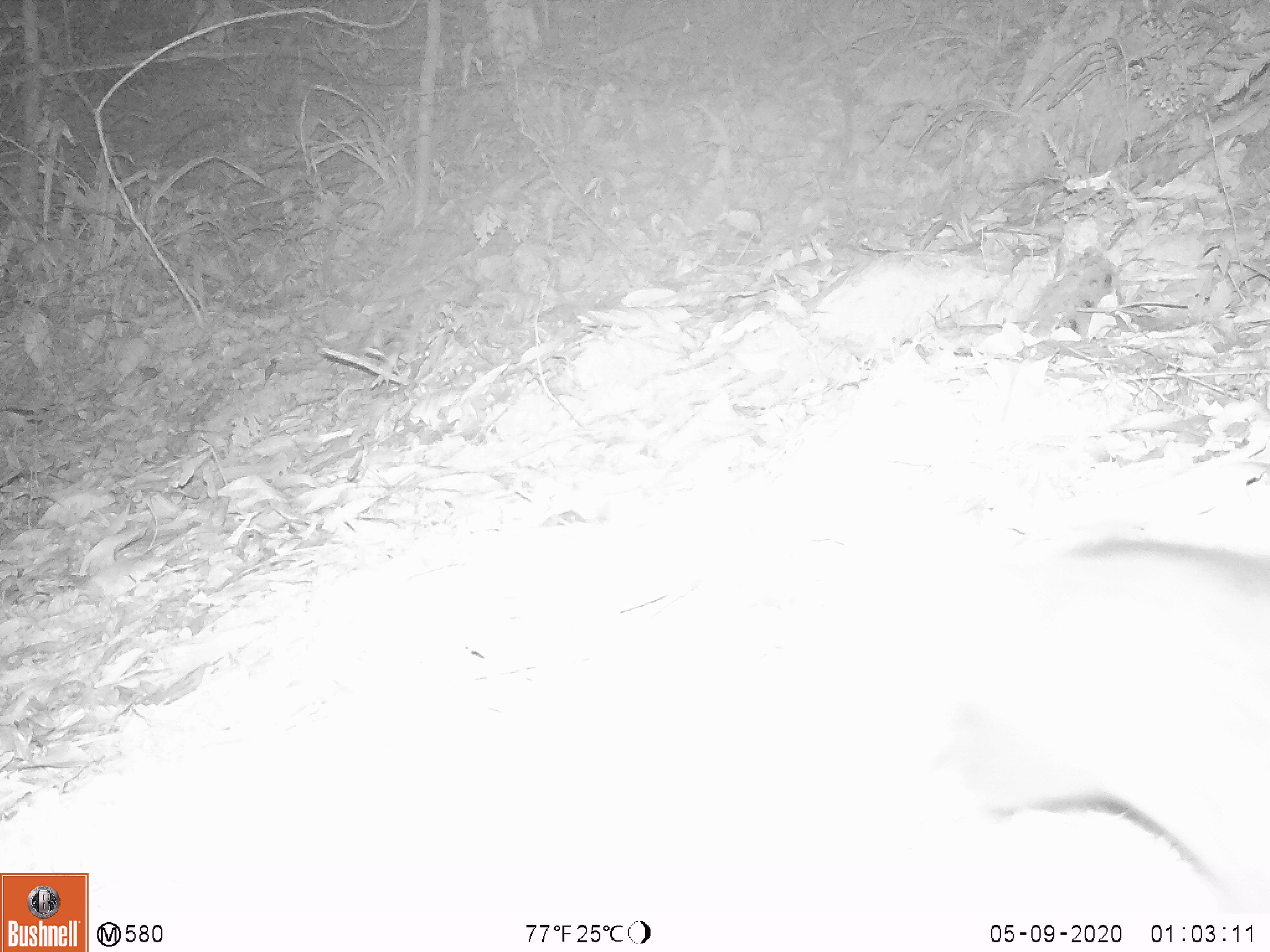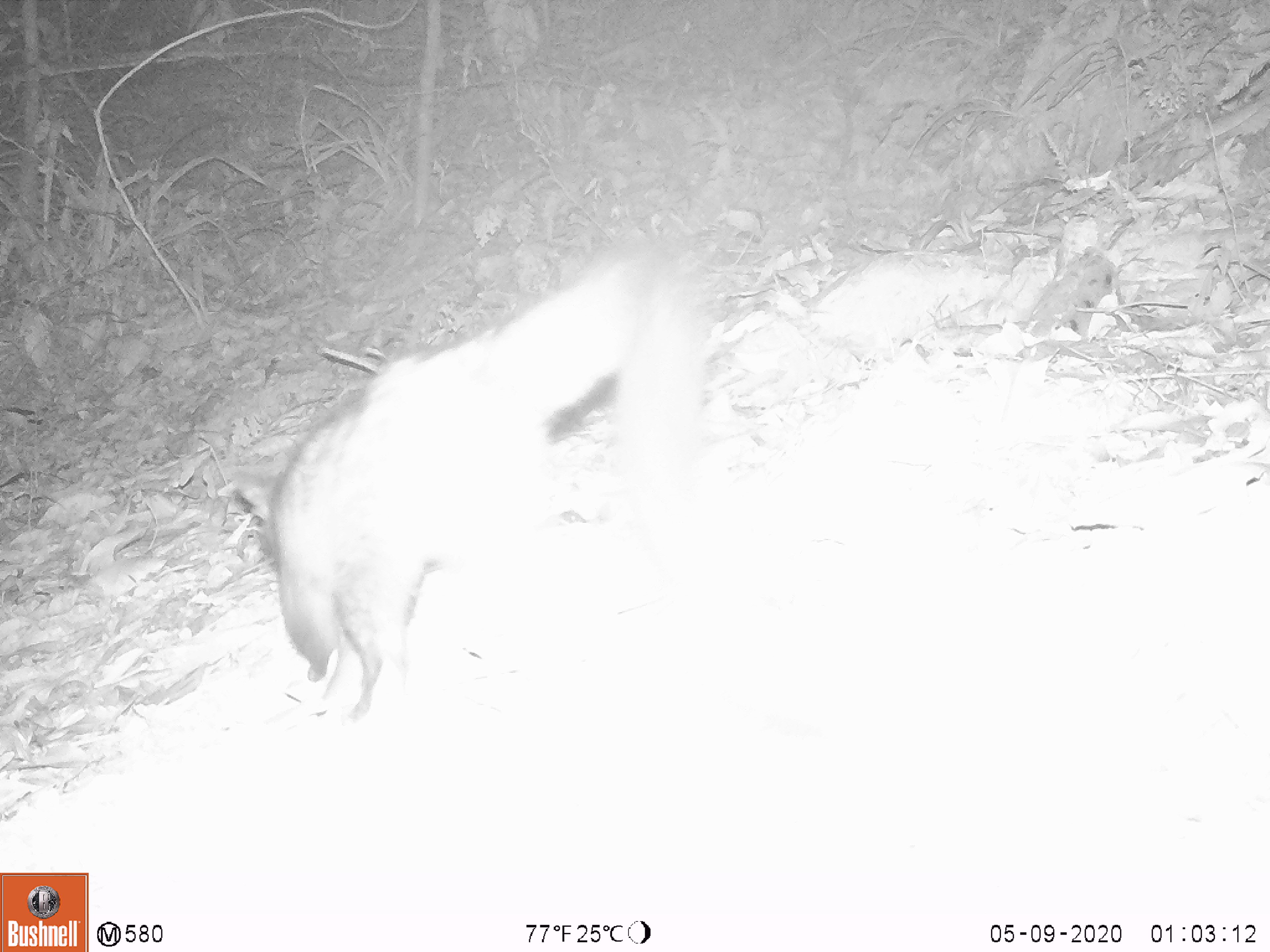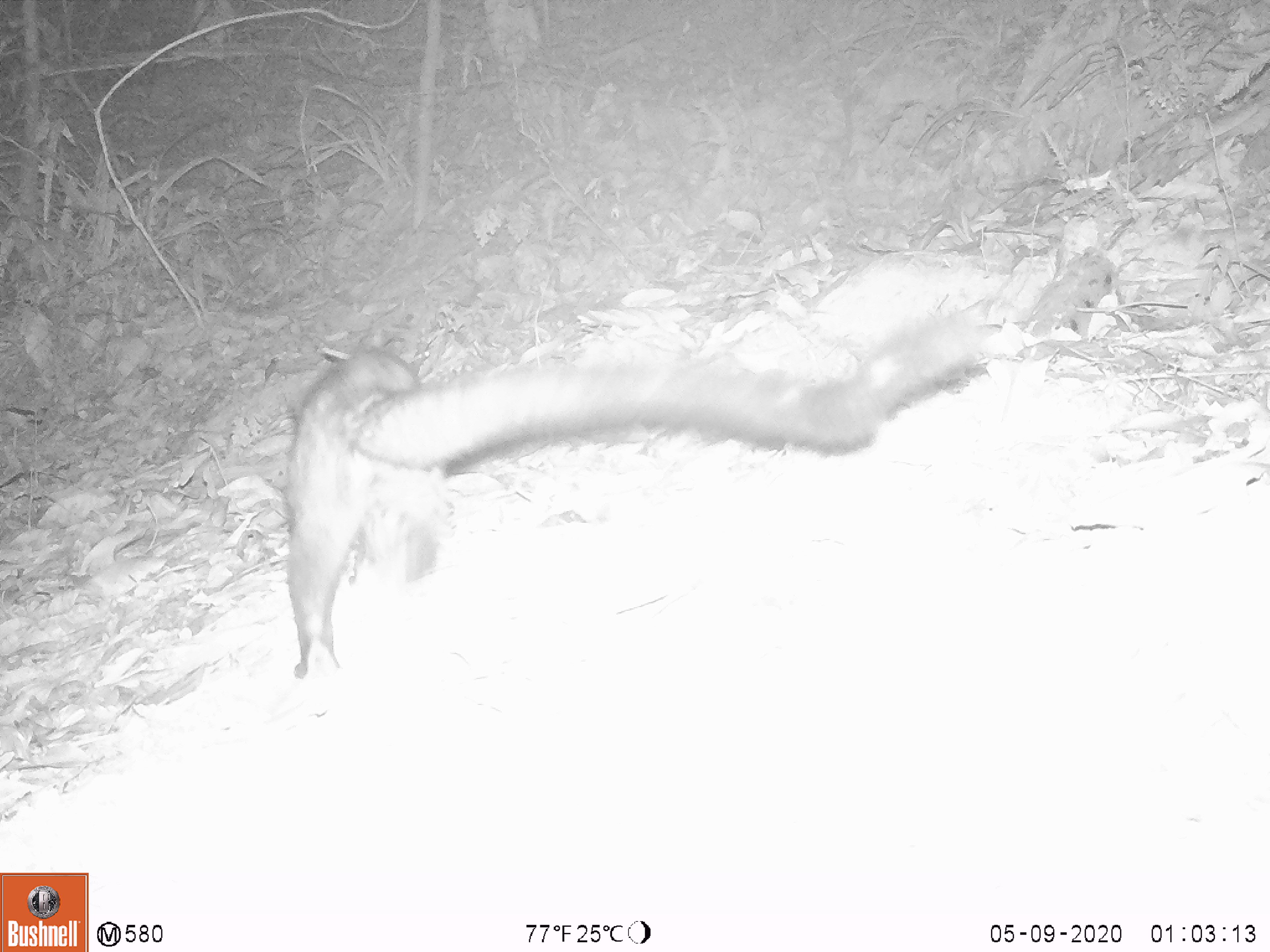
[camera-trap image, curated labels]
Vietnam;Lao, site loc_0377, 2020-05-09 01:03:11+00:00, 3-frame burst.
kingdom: Animalia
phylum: Chordata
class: Mammalia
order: Carnivora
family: Viverridae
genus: Paradoxurus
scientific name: Paradoxurus hermaphroditus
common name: common palm civet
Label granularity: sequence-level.